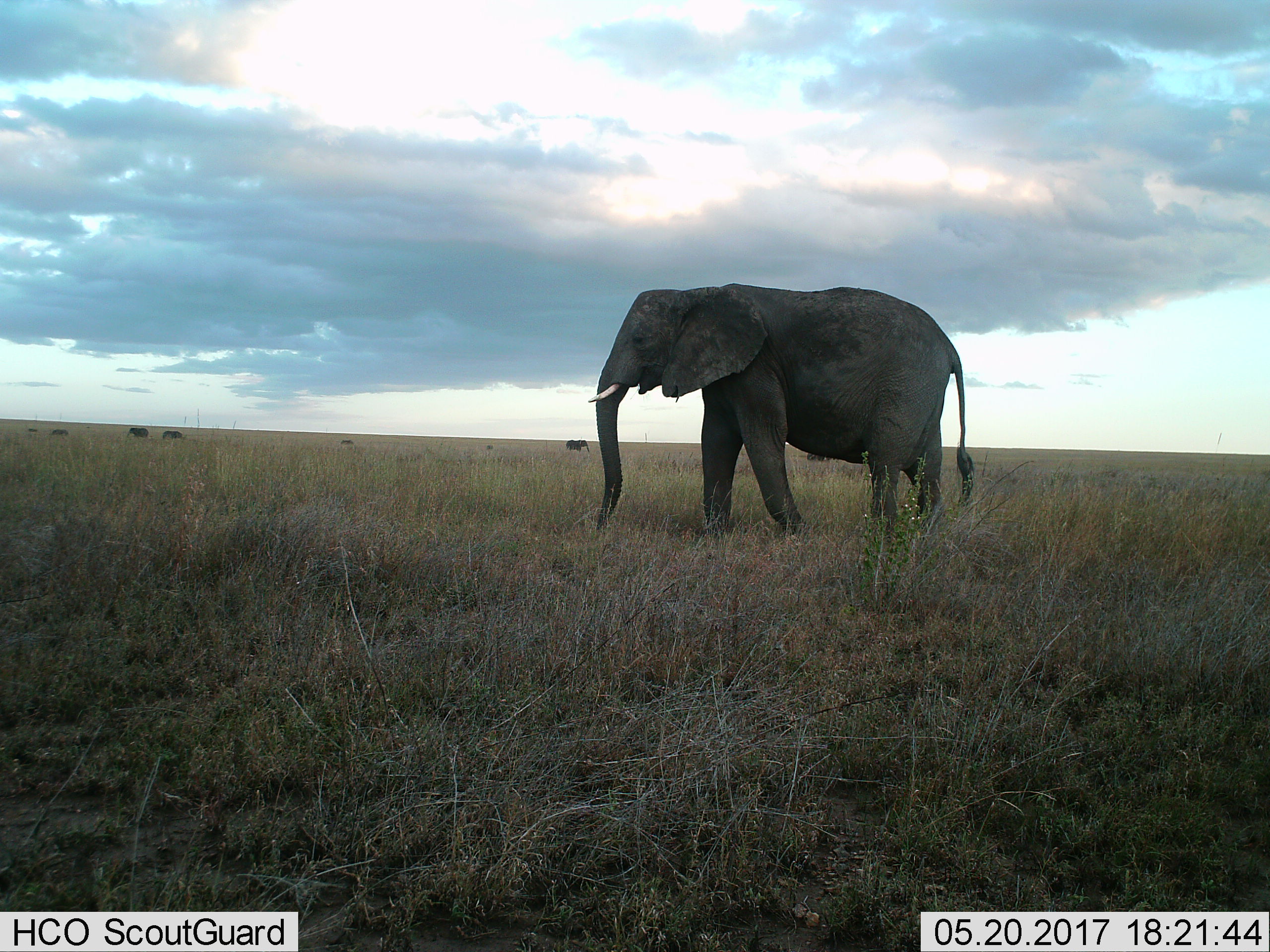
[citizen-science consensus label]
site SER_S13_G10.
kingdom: Animalia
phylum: Chordata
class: Mammalia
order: Proboscidea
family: Elephantidae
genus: Loxodonta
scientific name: Loxodonta africana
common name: african bush elephant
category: elephant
Elephant (african bush elephant) (Loxodonta africana), count 8. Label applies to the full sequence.